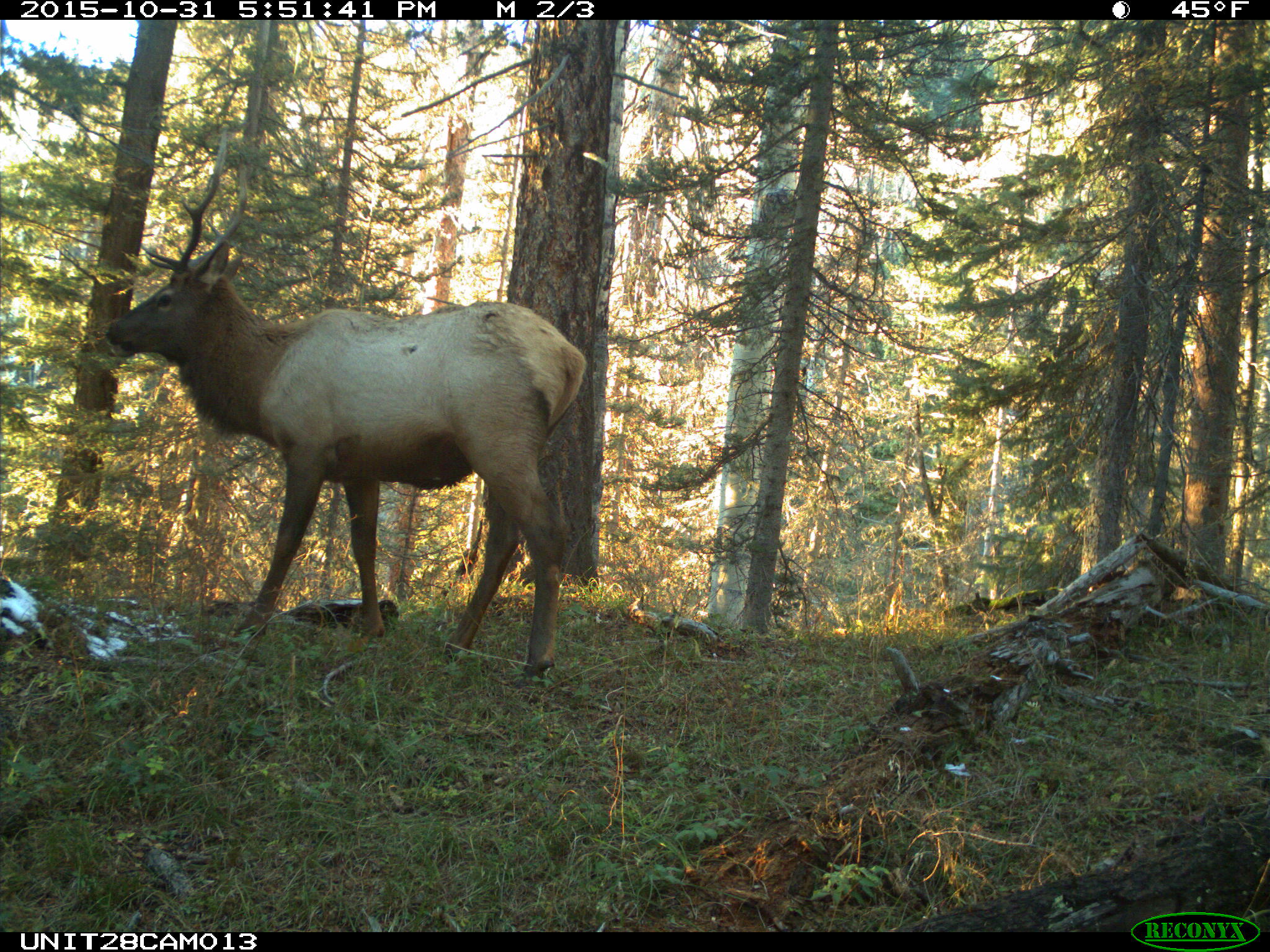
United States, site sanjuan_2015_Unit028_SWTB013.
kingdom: Animalia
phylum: Chordata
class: Mammalia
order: Artiodactyla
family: Cervidae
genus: Cervus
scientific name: Cervus elaphus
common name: red deer